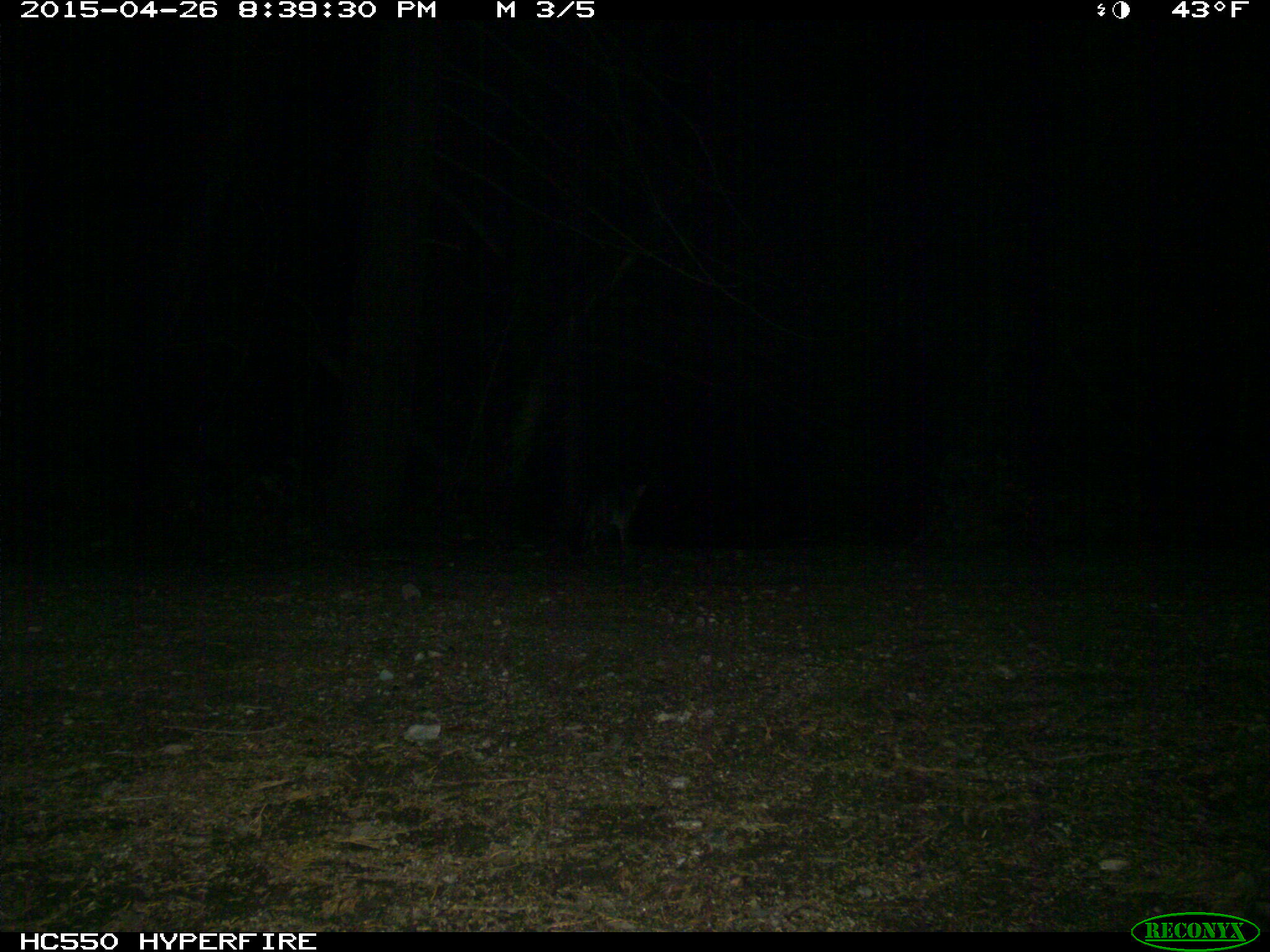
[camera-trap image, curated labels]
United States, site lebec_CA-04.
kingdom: Animalia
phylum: Chordata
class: Mammalia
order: Carnivora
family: Canidae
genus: Urocyon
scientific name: Urocyon cinereoargenteus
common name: gray fox